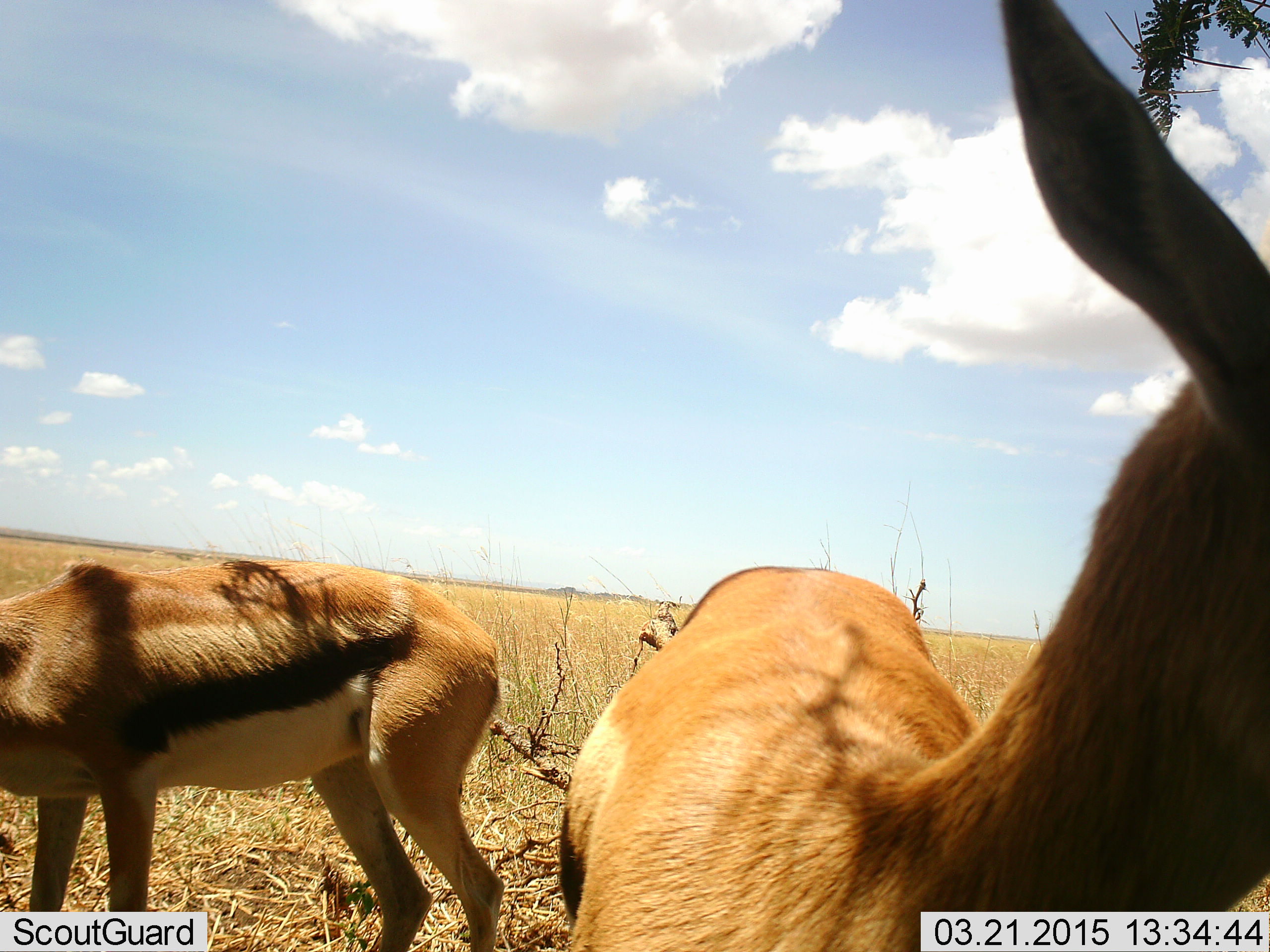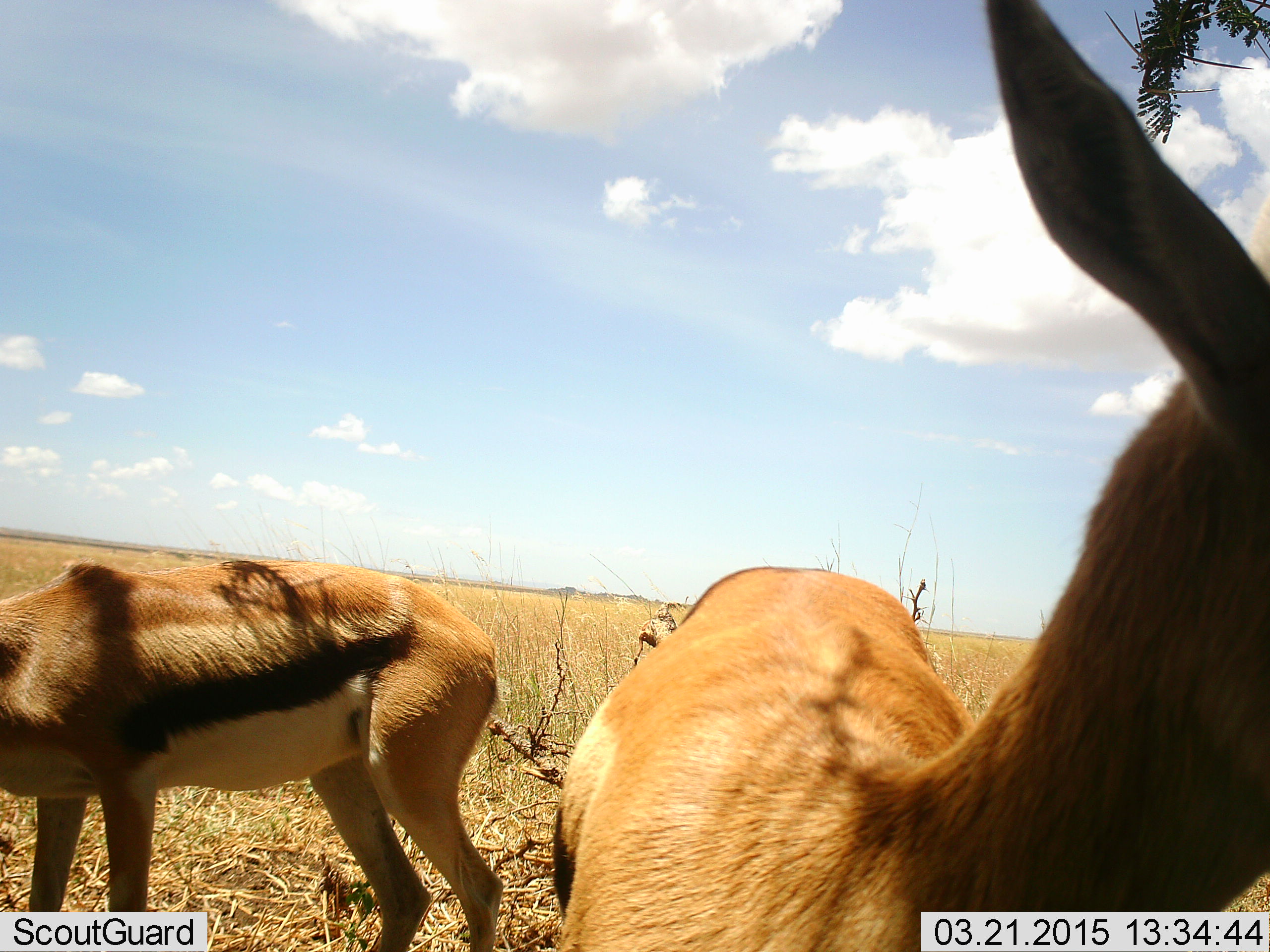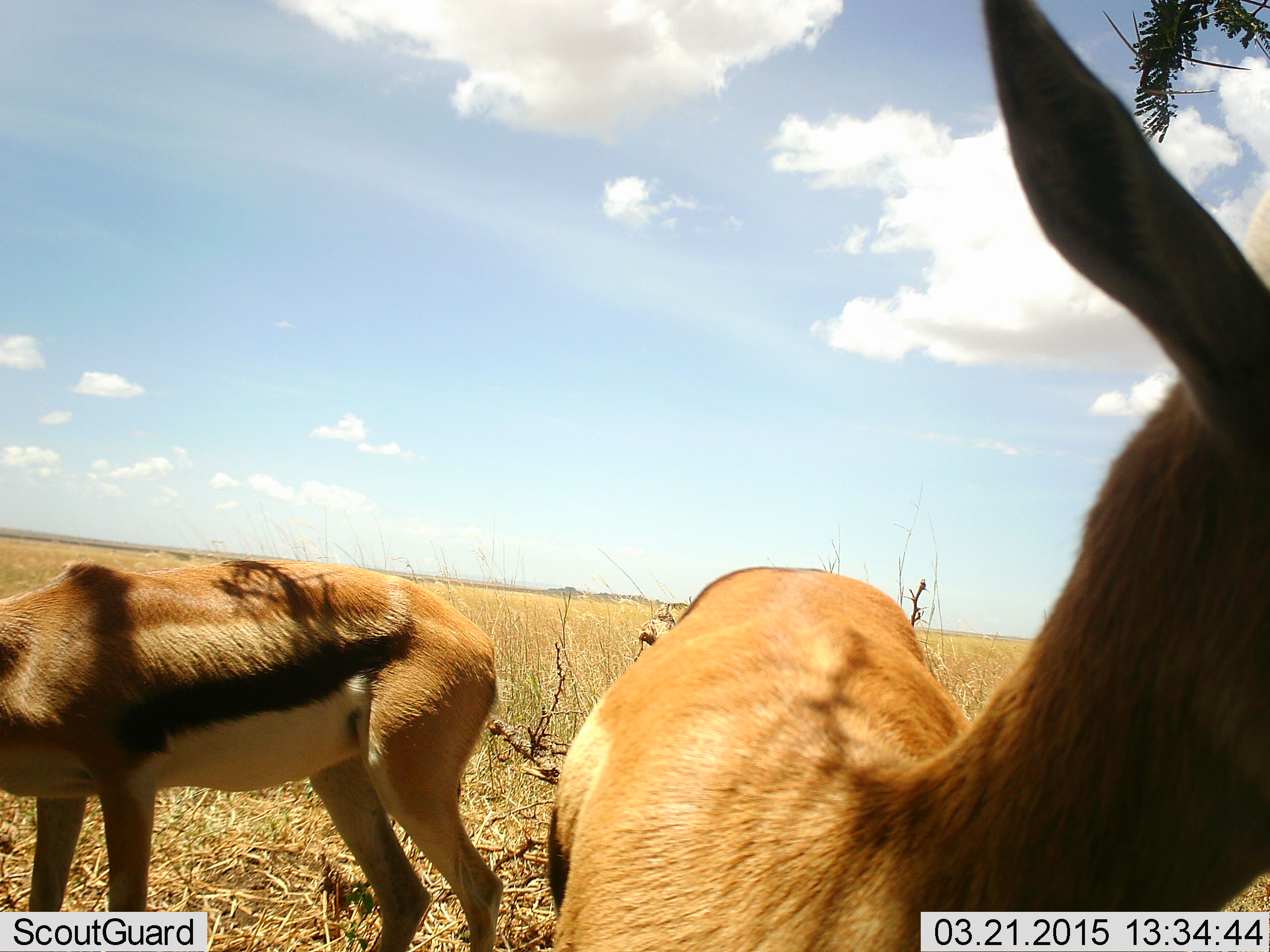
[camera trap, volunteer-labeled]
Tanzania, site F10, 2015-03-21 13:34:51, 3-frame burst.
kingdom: Animalia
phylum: Chordata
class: Mammalia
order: Artiodactyla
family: Bovidae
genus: Eudorcas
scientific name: Eudorcas thomsonii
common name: thomson's gazelle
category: gazellethomsons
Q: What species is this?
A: Gazellethomsons (thomson's gazelle) (Eudorcas thomsonii).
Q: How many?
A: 2.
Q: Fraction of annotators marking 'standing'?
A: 100%.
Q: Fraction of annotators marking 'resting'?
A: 0%.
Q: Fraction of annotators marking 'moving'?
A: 10%.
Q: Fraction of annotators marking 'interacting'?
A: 0%.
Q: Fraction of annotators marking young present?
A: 0%.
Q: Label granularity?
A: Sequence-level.